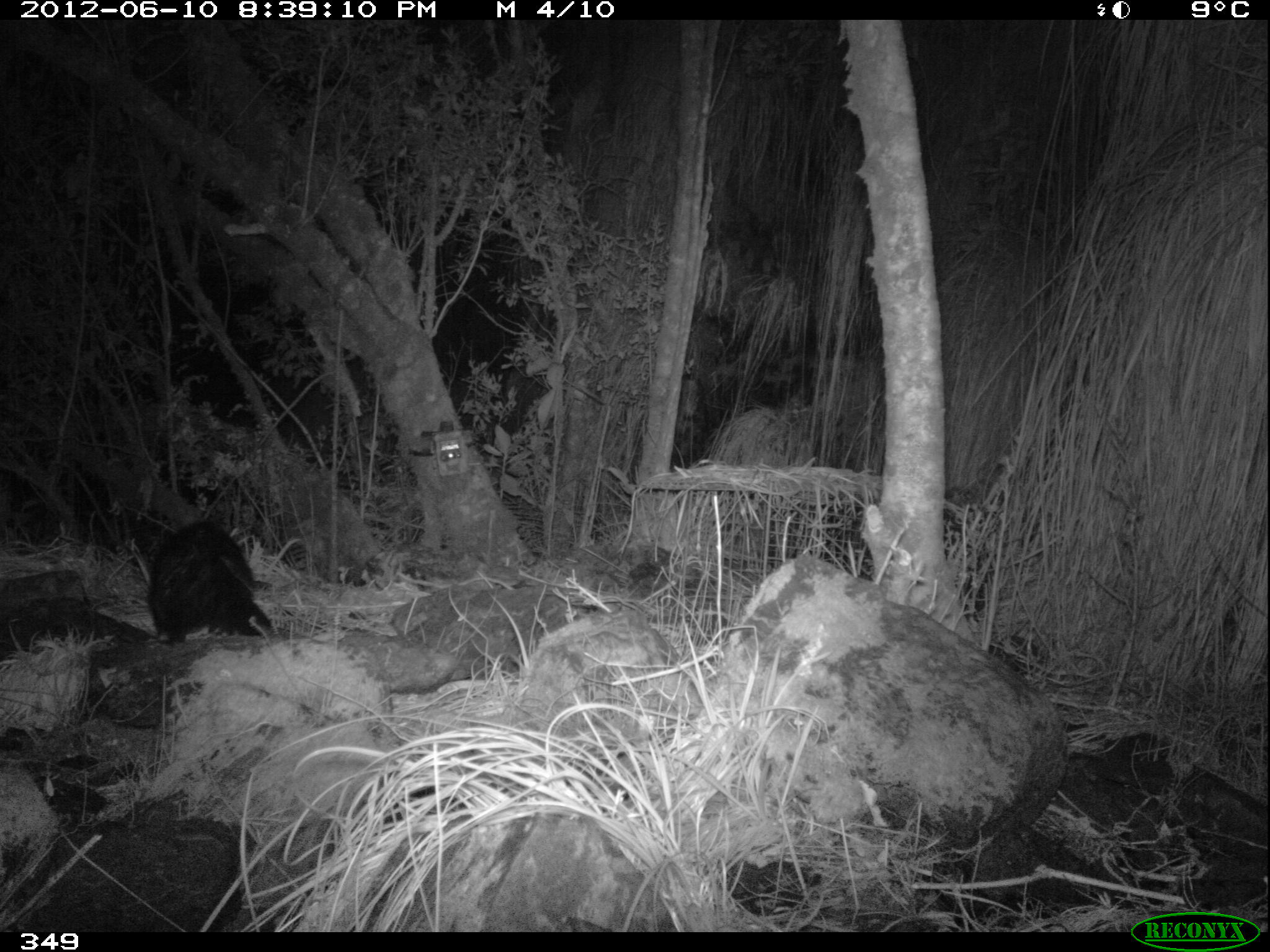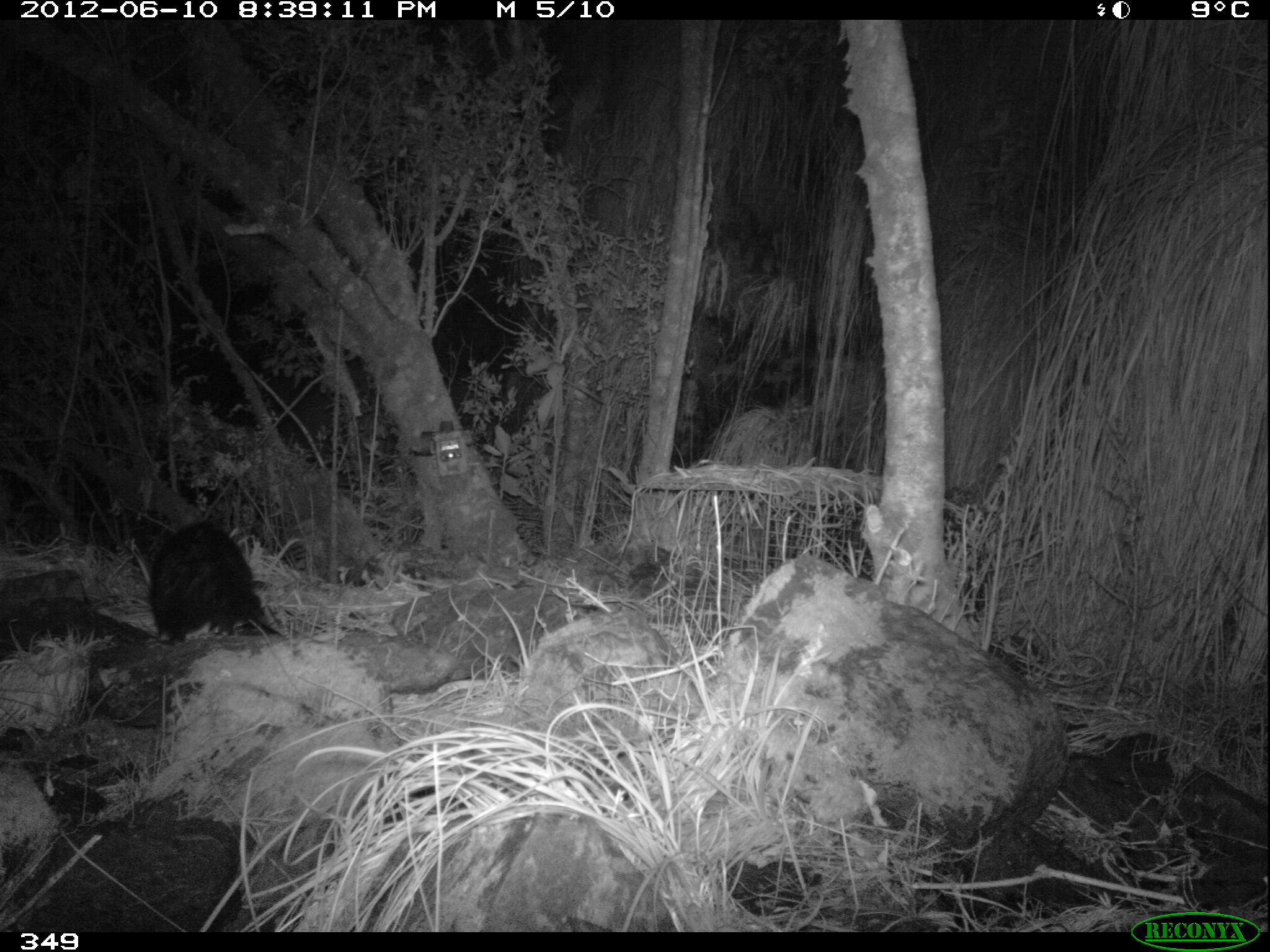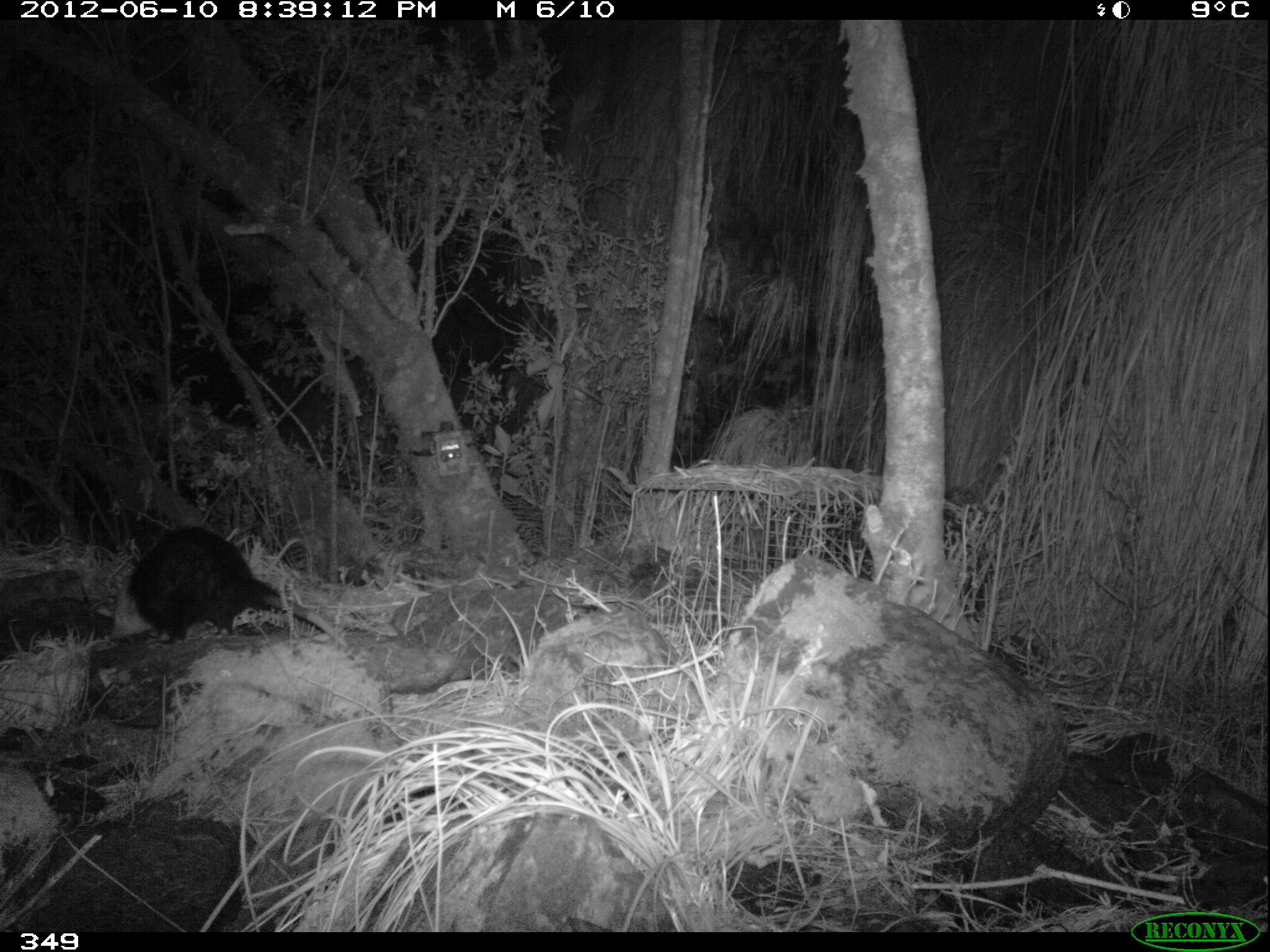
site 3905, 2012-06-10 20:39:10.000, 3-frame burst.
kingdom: Animalia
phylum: Chordata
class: Mammalia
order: Didelphimorphia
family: Didelphidae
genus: Didelphis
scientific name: Didelphis pernigra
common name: andean white-eared opossum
Didelphis pernigra (andean white-eared opossum).